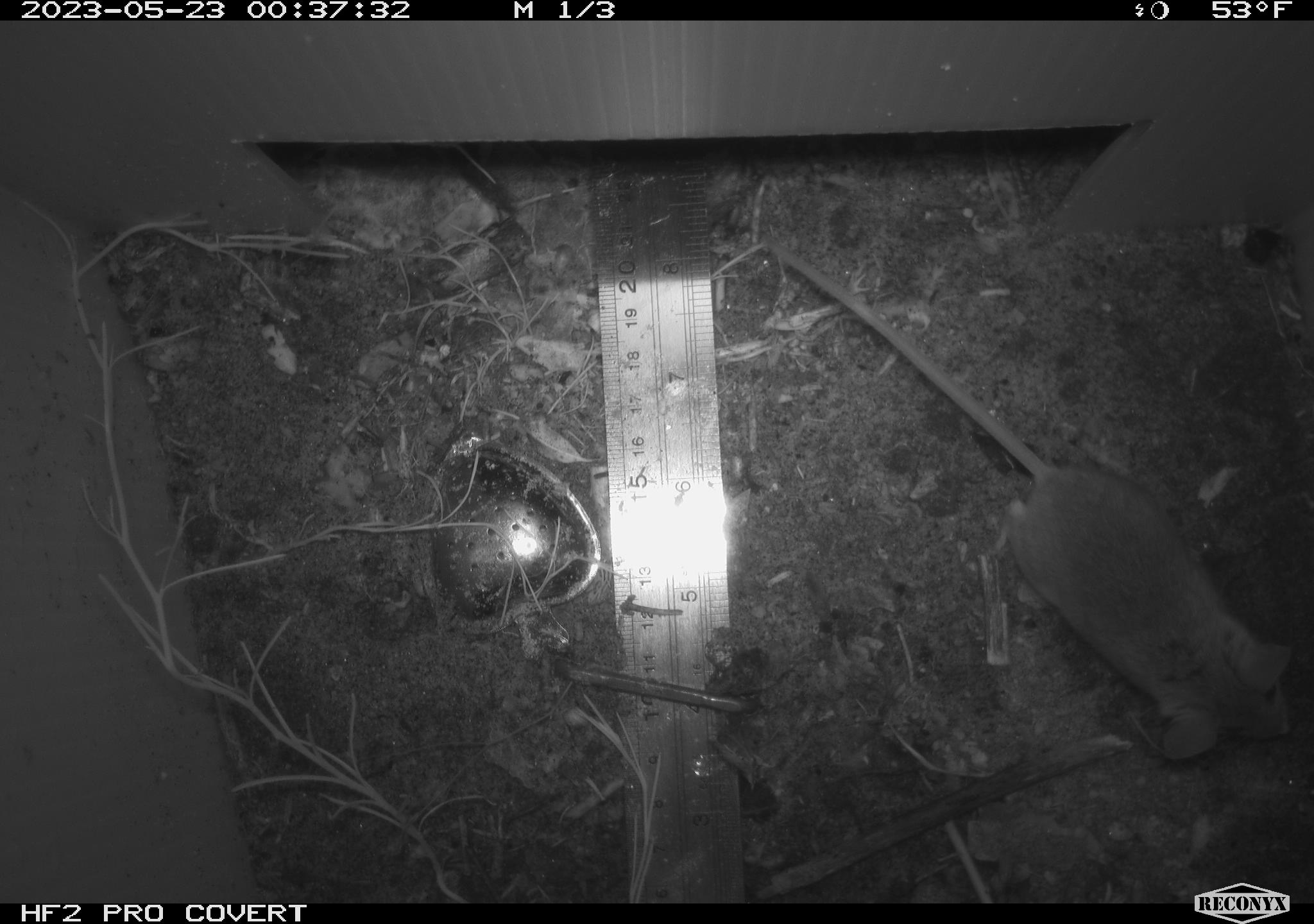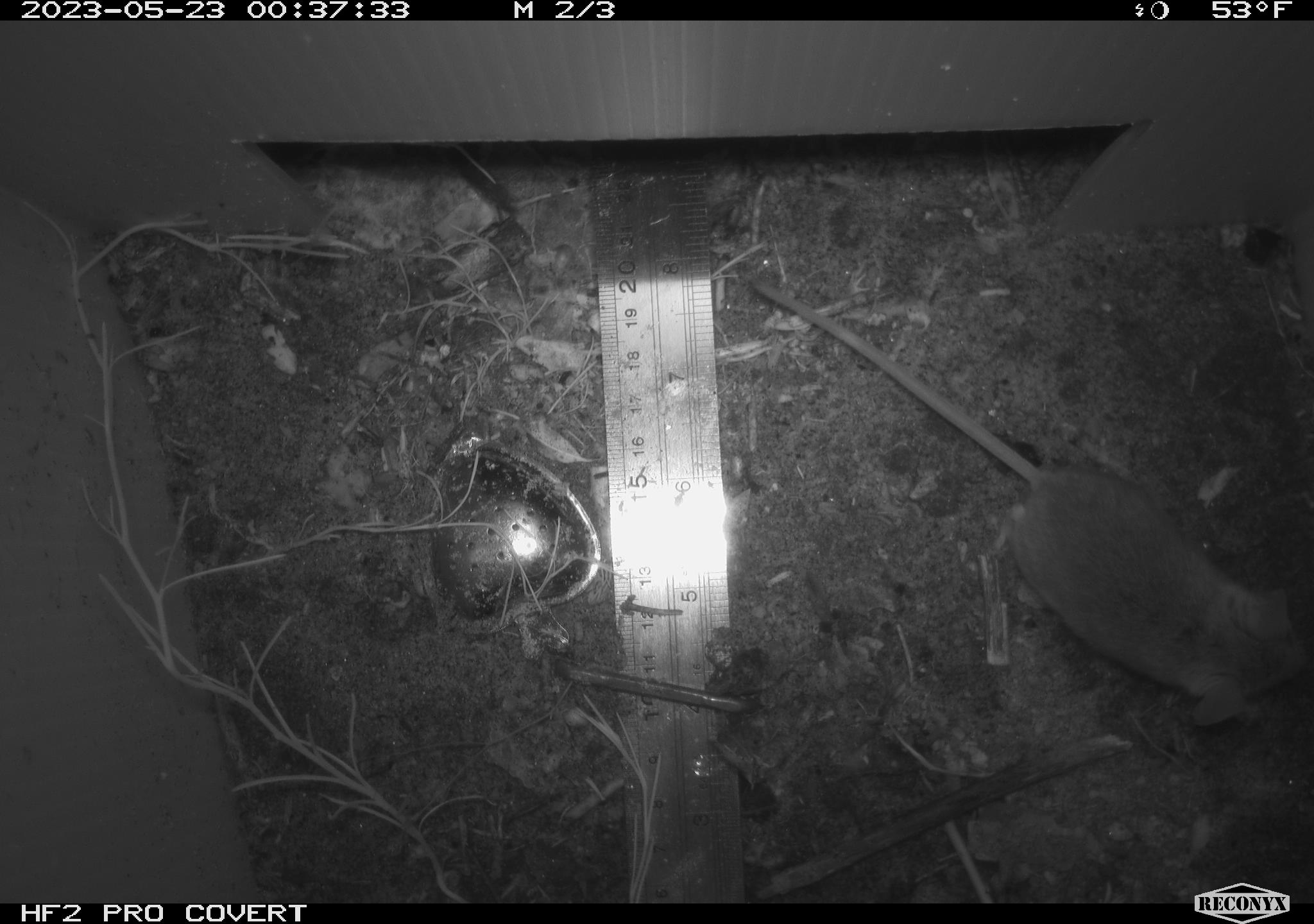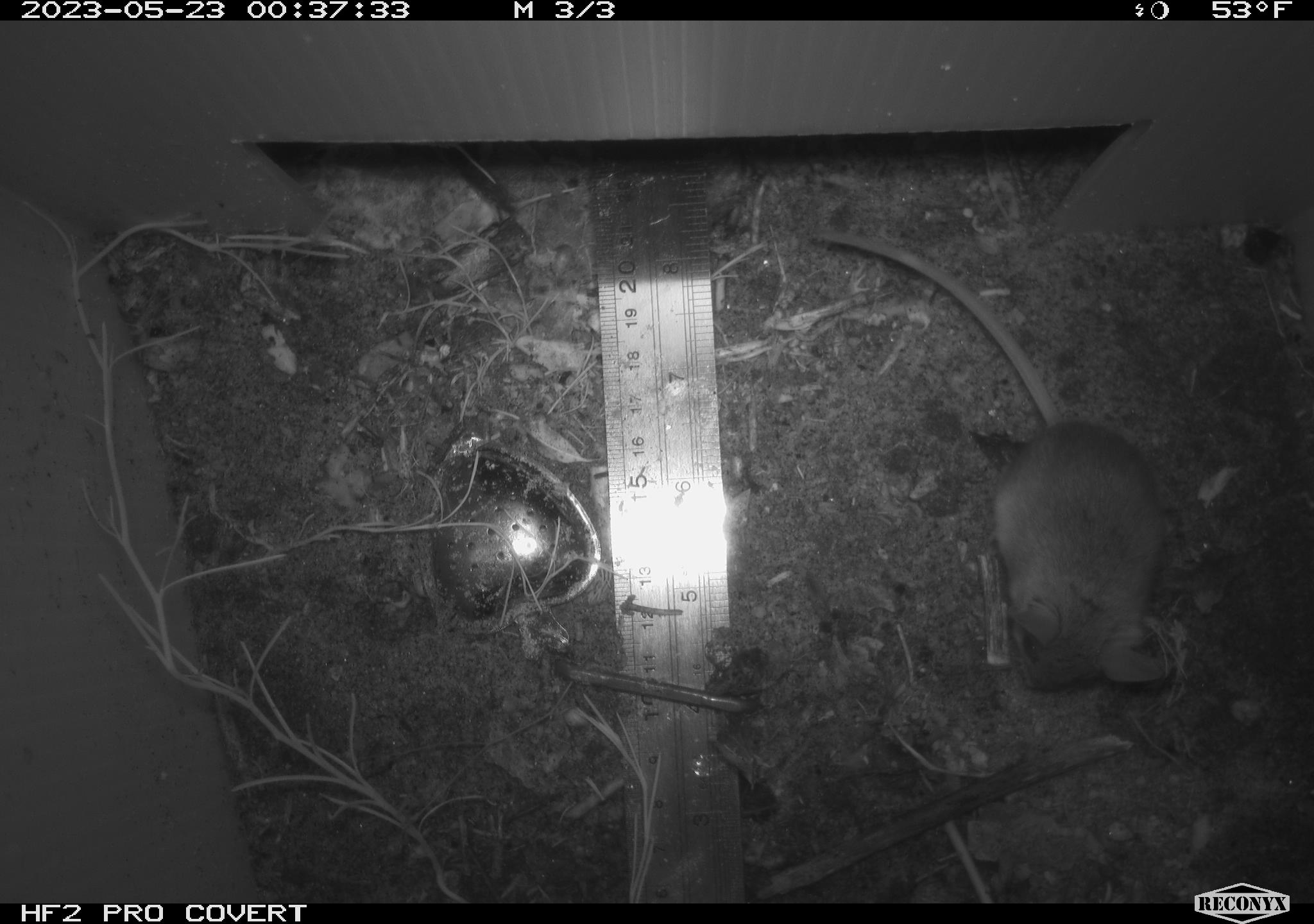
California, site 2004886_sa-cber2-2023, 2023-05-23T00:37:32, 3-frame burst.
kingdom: Animalia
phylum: Chordata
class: Mammalia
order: Rodentia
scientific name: Rodentia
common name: mouse species